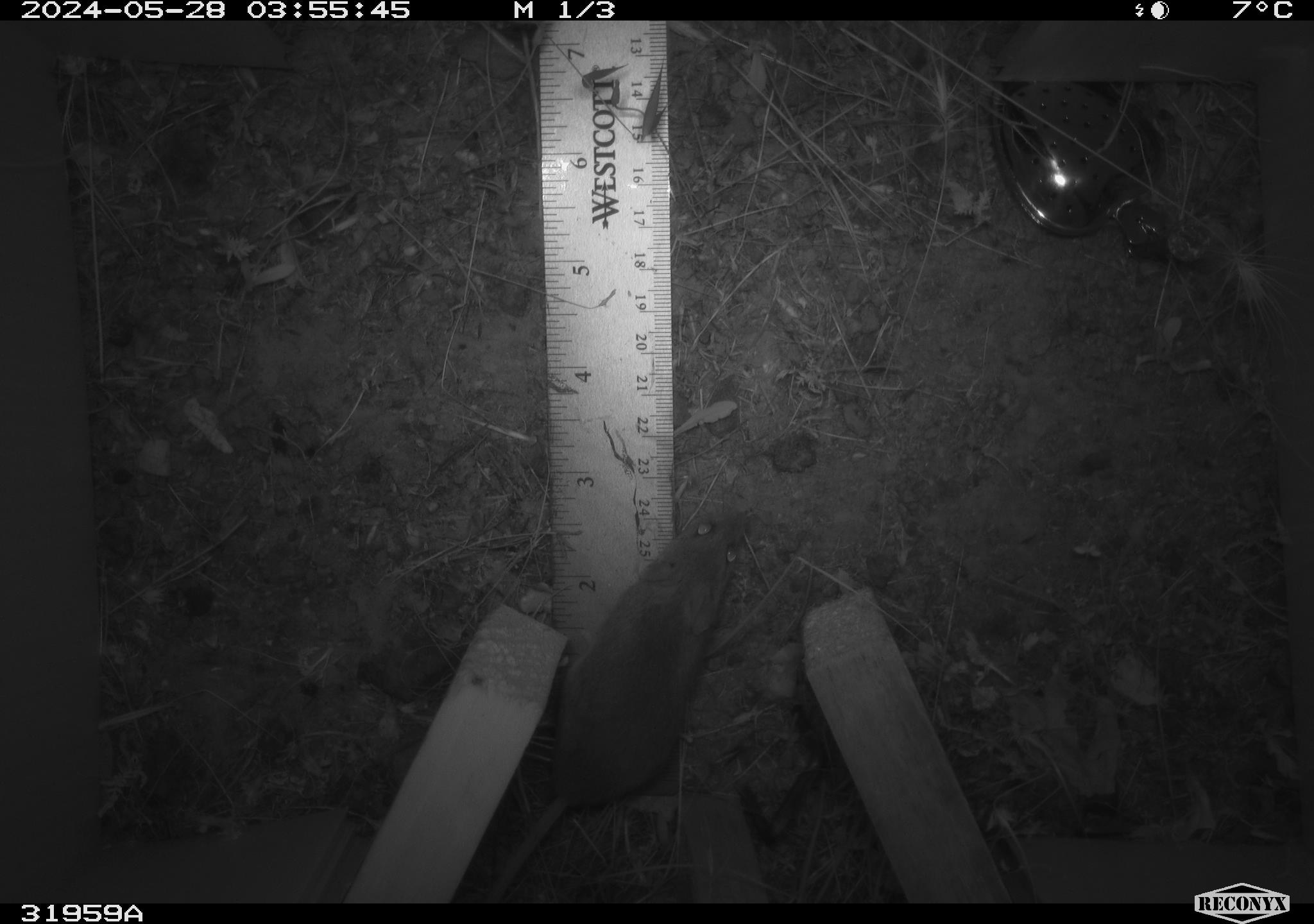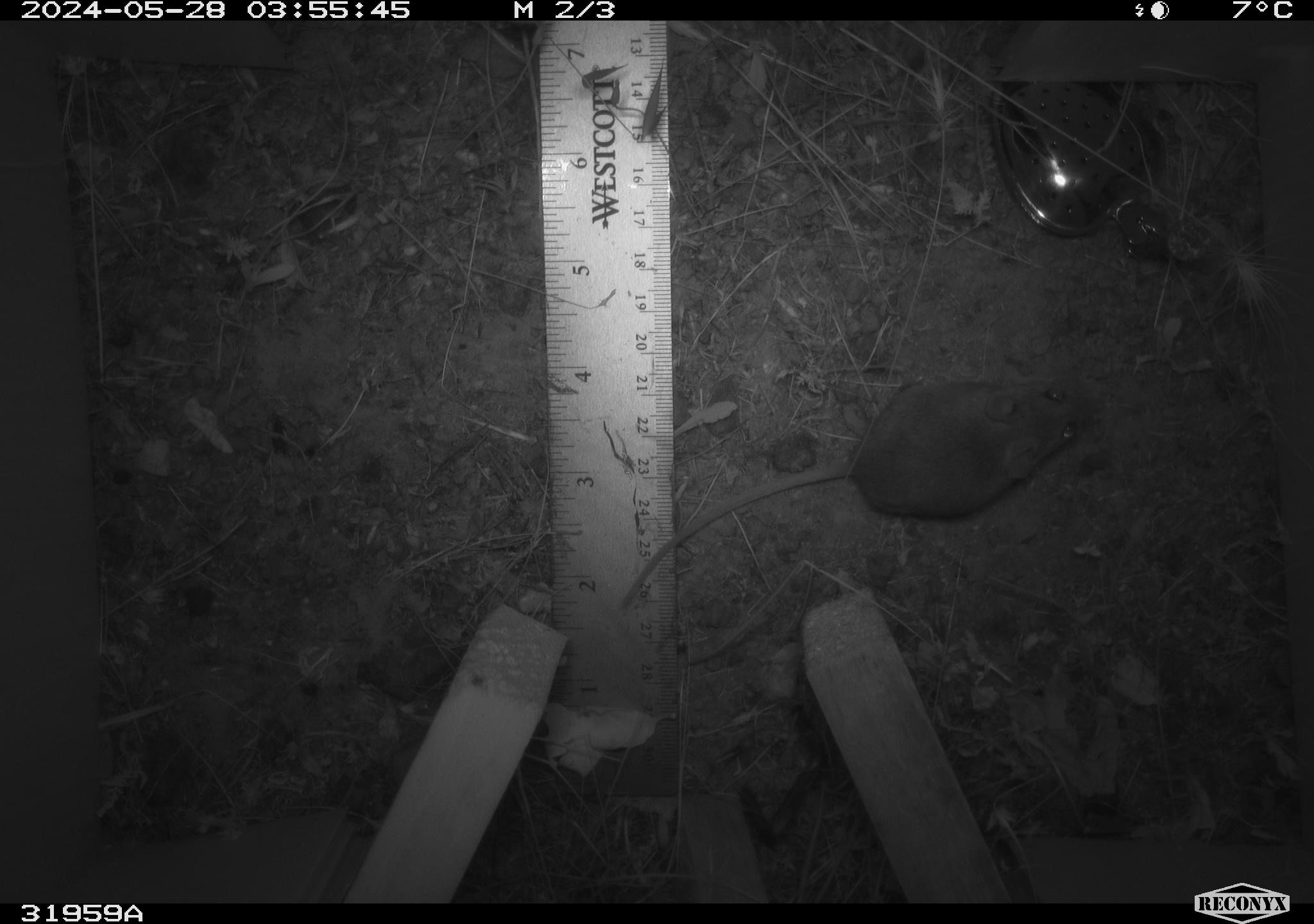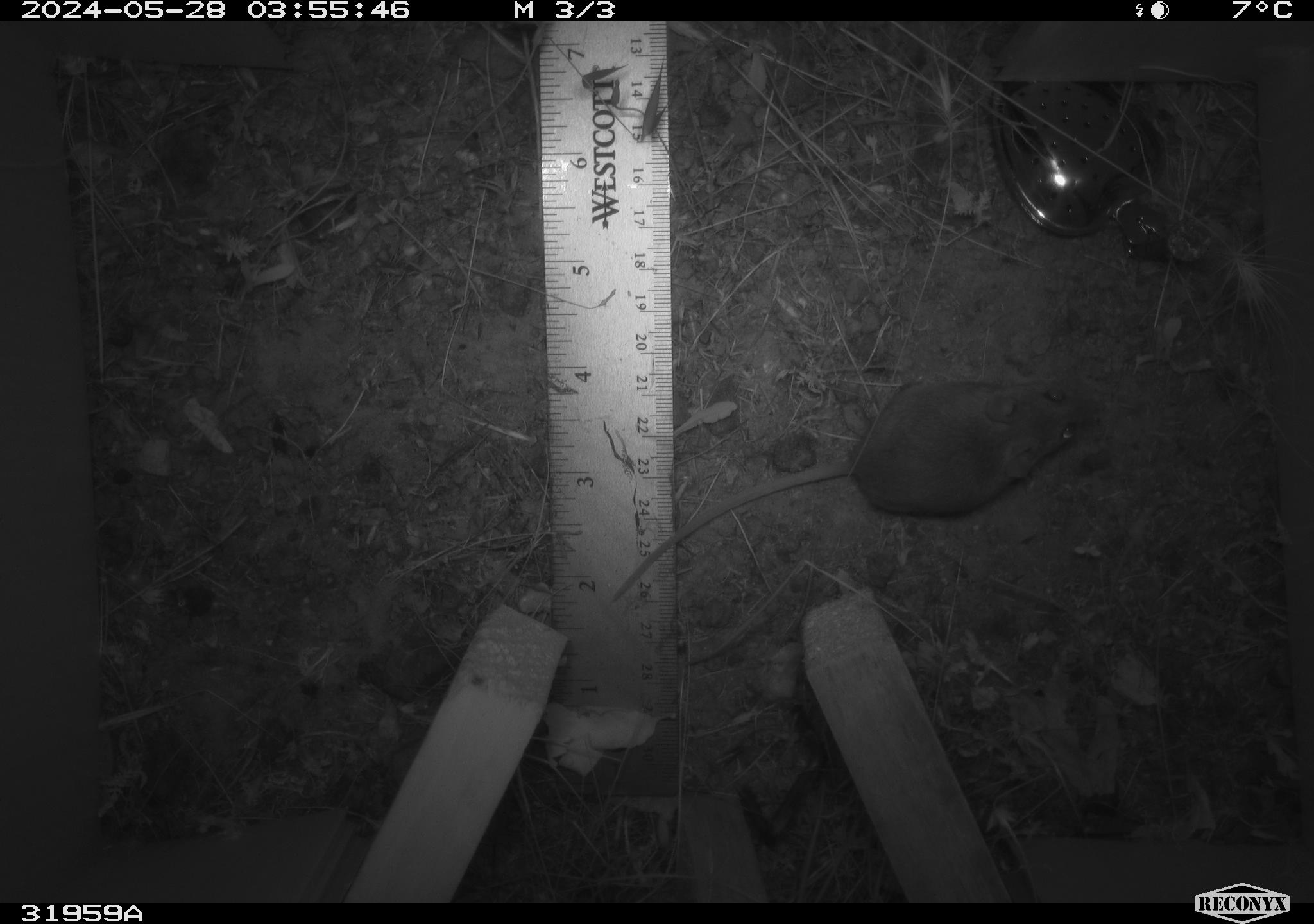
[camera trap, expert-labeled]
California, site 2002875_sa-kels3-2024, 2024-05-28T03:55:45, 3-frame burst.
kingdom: Animalia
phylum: Chordata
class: Mammalia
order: Rodentia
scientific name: Rodentia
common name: rodent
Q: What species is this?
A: Rodent (Rodentia).